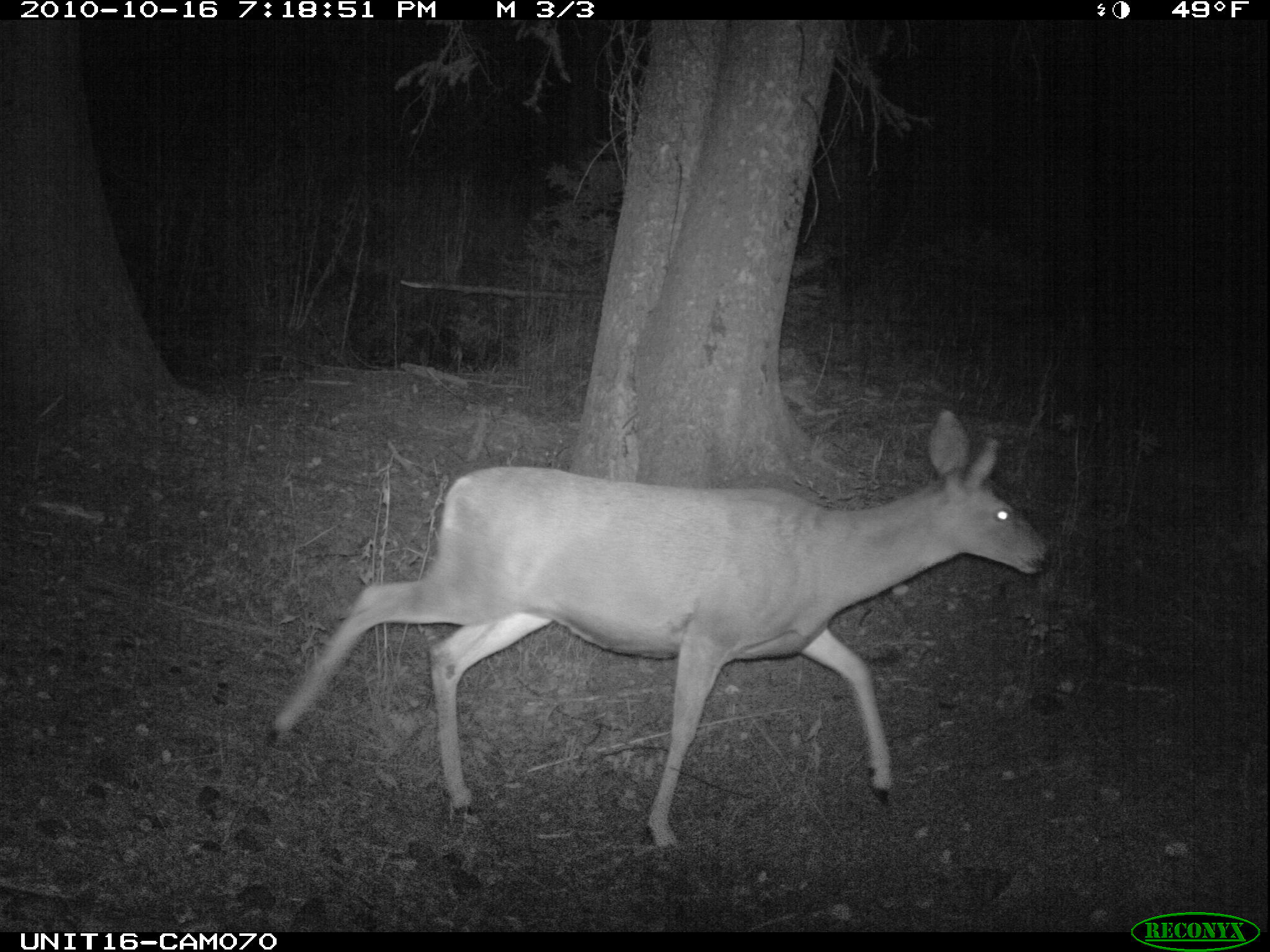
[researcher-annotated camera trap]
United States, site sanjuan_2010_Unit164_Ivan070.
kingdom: Animalia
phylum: Chordata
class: Mammalia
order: Artiodactyla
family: Cervidae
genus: Odocoileus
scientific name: Odocoileus hemionus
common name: mule deer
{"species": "Odocoileus hemionus (mule deer)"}